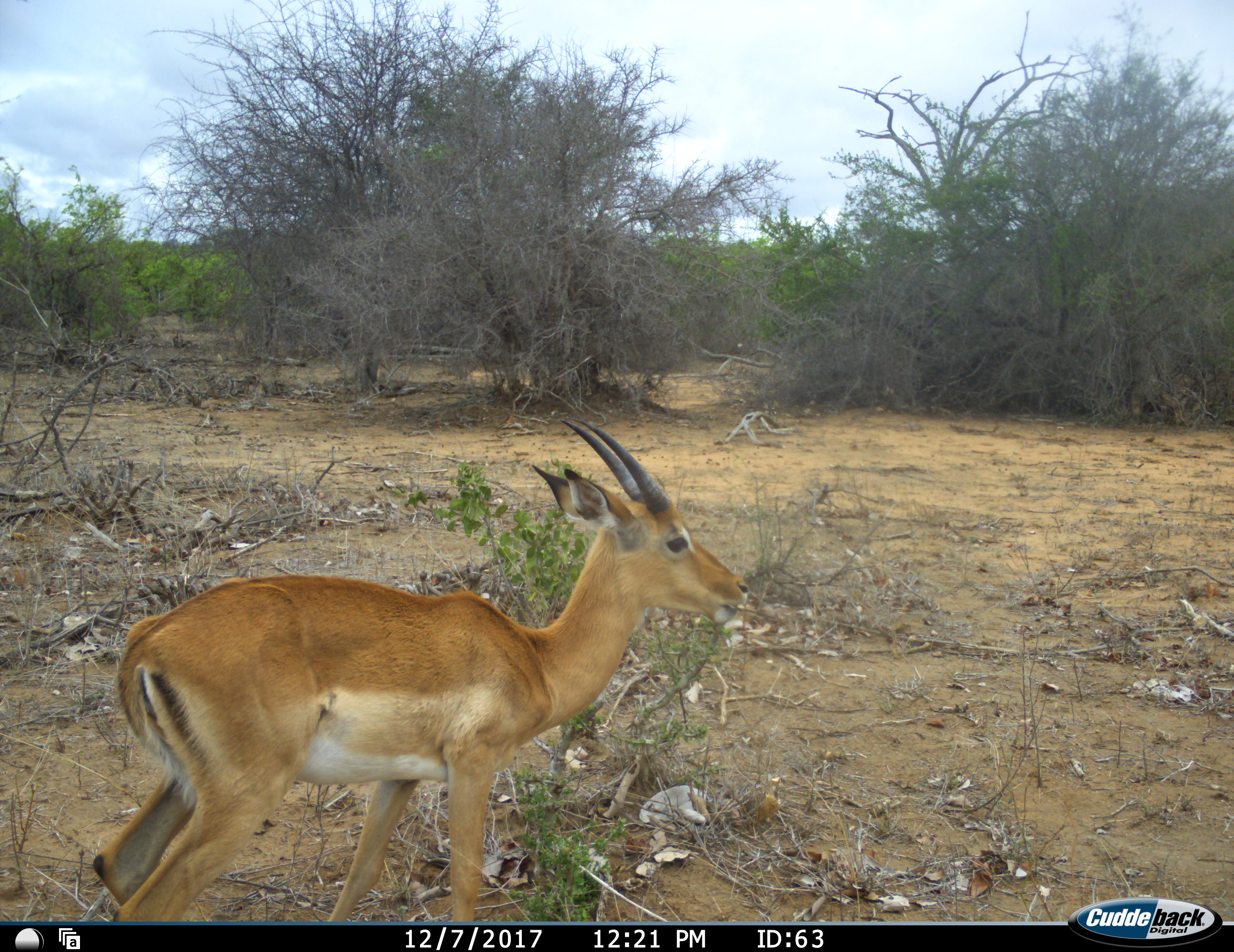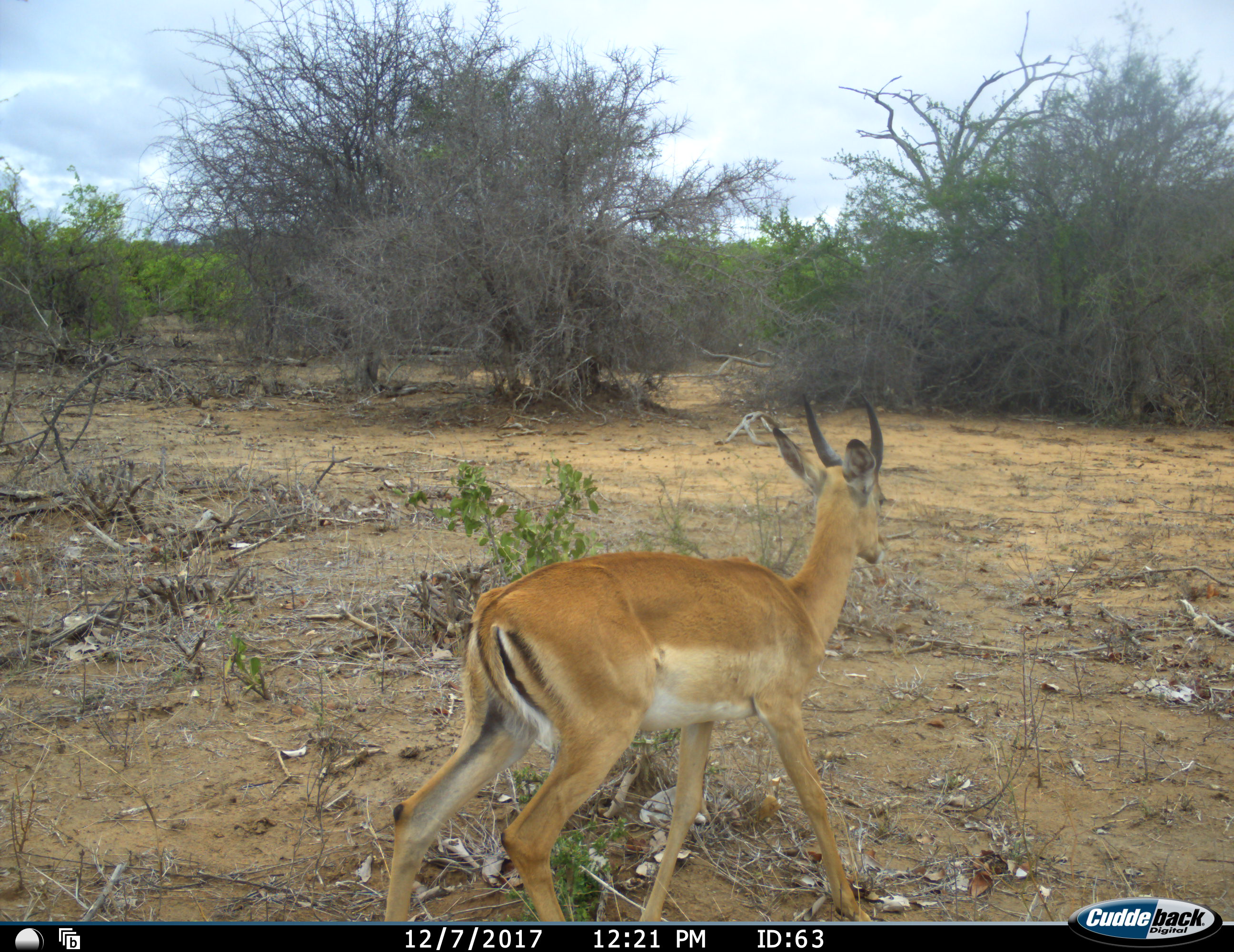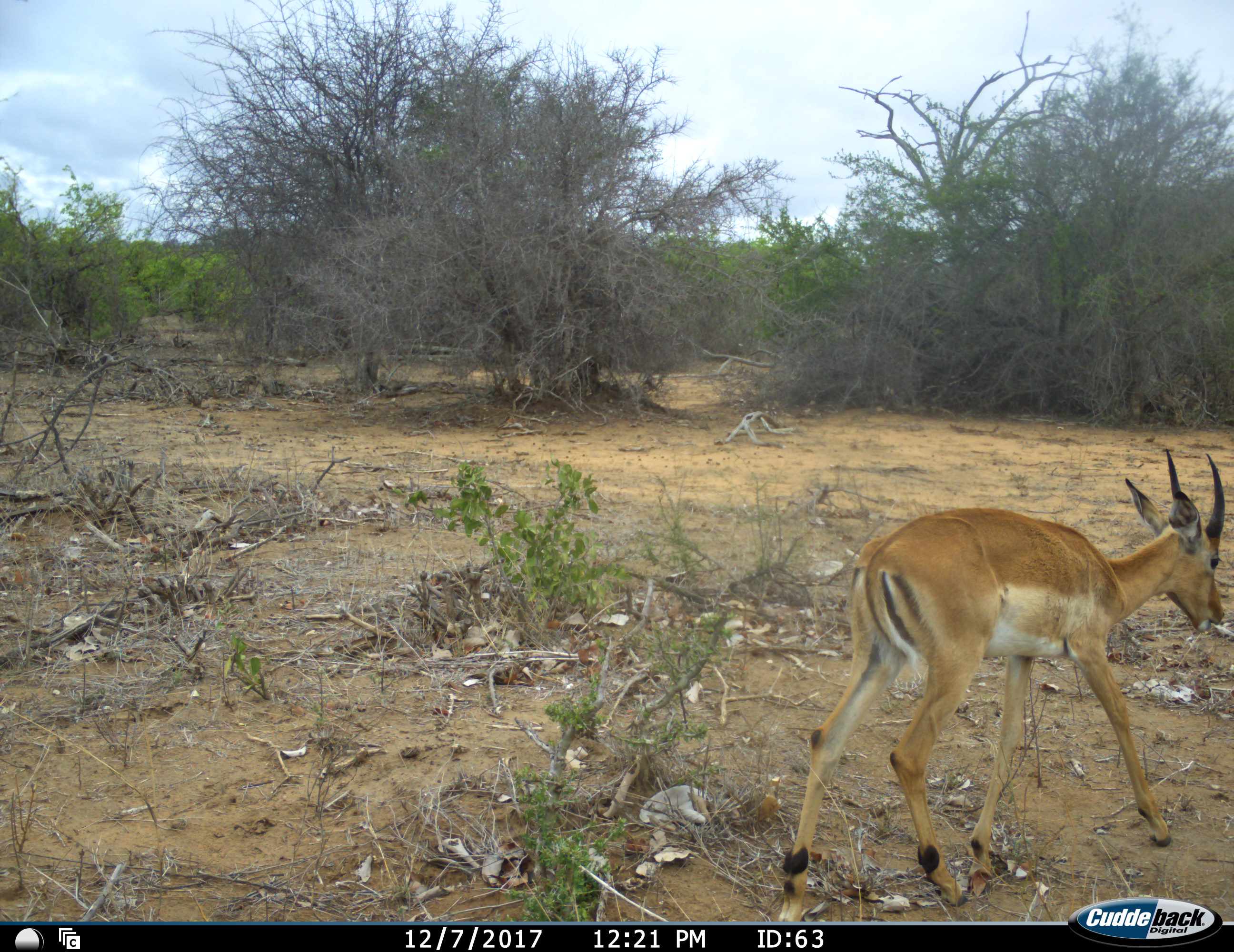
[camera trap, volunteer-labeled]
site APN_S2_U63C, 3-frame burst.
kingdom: Animalia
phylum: Chordata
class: Mammalia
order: Artiodactyla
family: Bovidae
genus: Aepyceros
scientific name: Aepyceros melampus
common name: impala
Impala (Aepyceros melampus), count 1. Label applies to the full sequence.